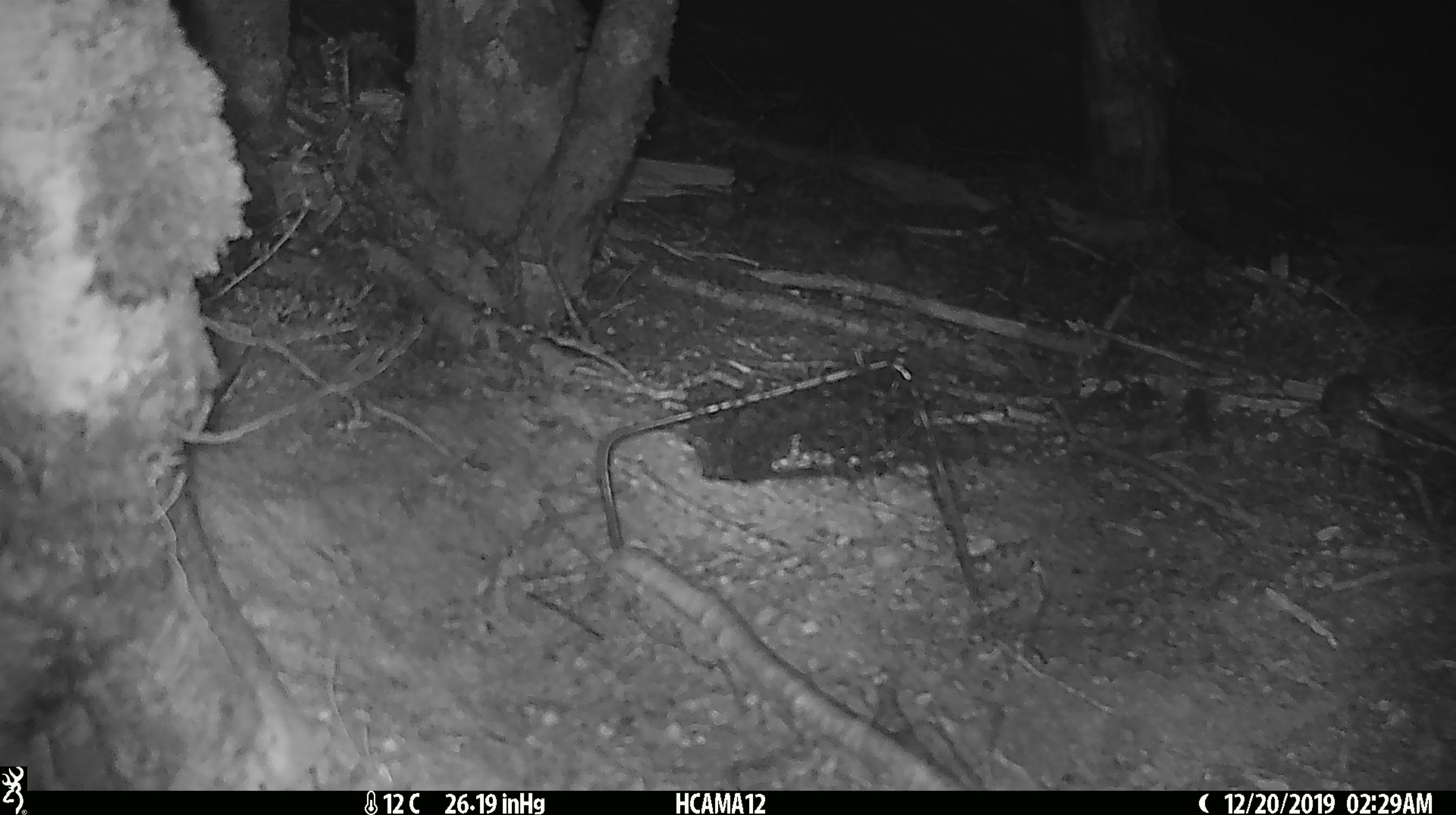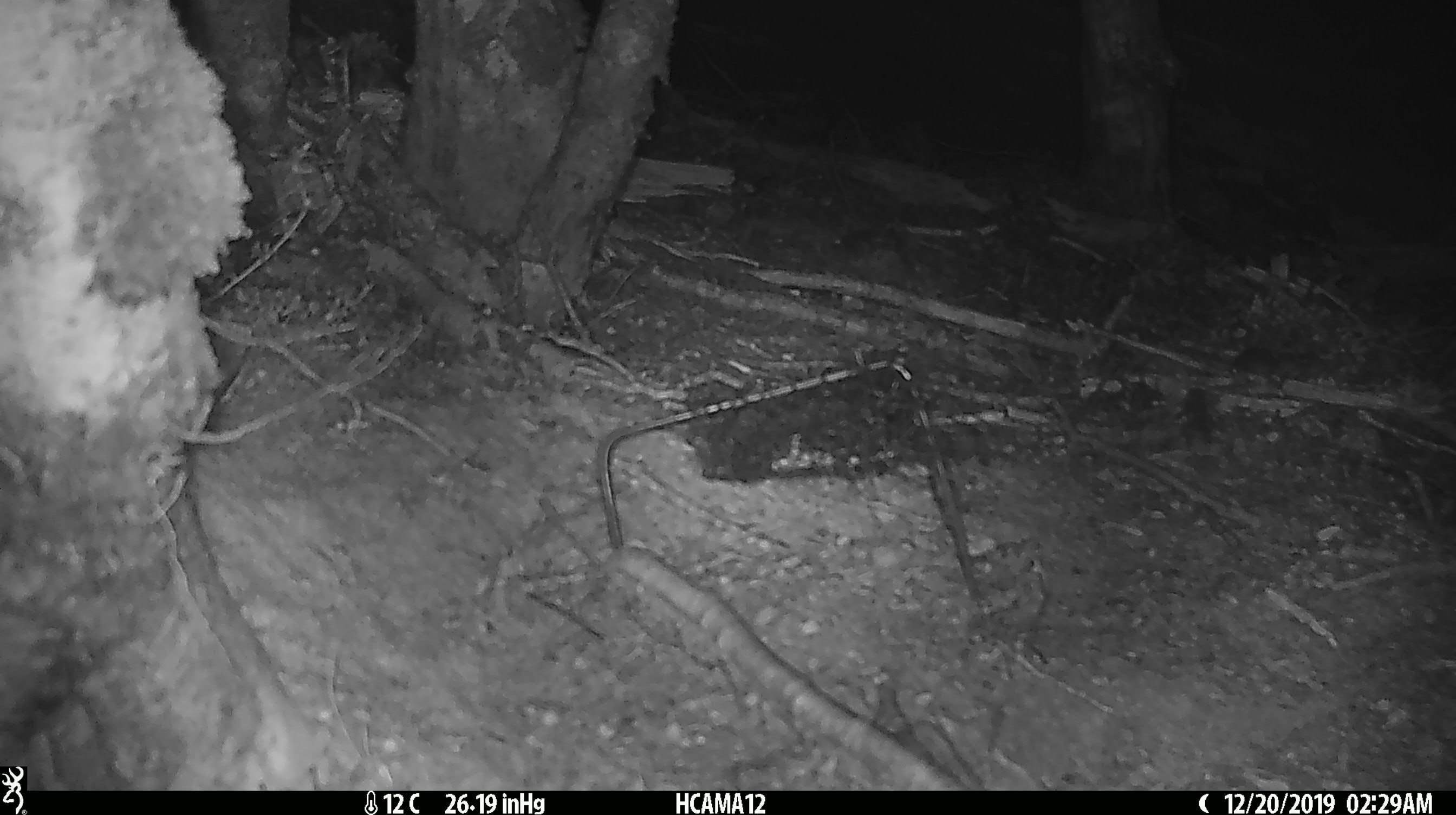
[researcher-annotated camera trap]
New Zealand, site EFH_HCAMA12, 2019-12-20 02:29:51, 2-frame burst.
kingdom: Animalia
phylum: Chordata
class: Mammalia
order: Rodentia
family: Muridae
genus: Mus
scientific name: Mus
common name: mouse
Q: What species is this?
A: Mouse (Mus).